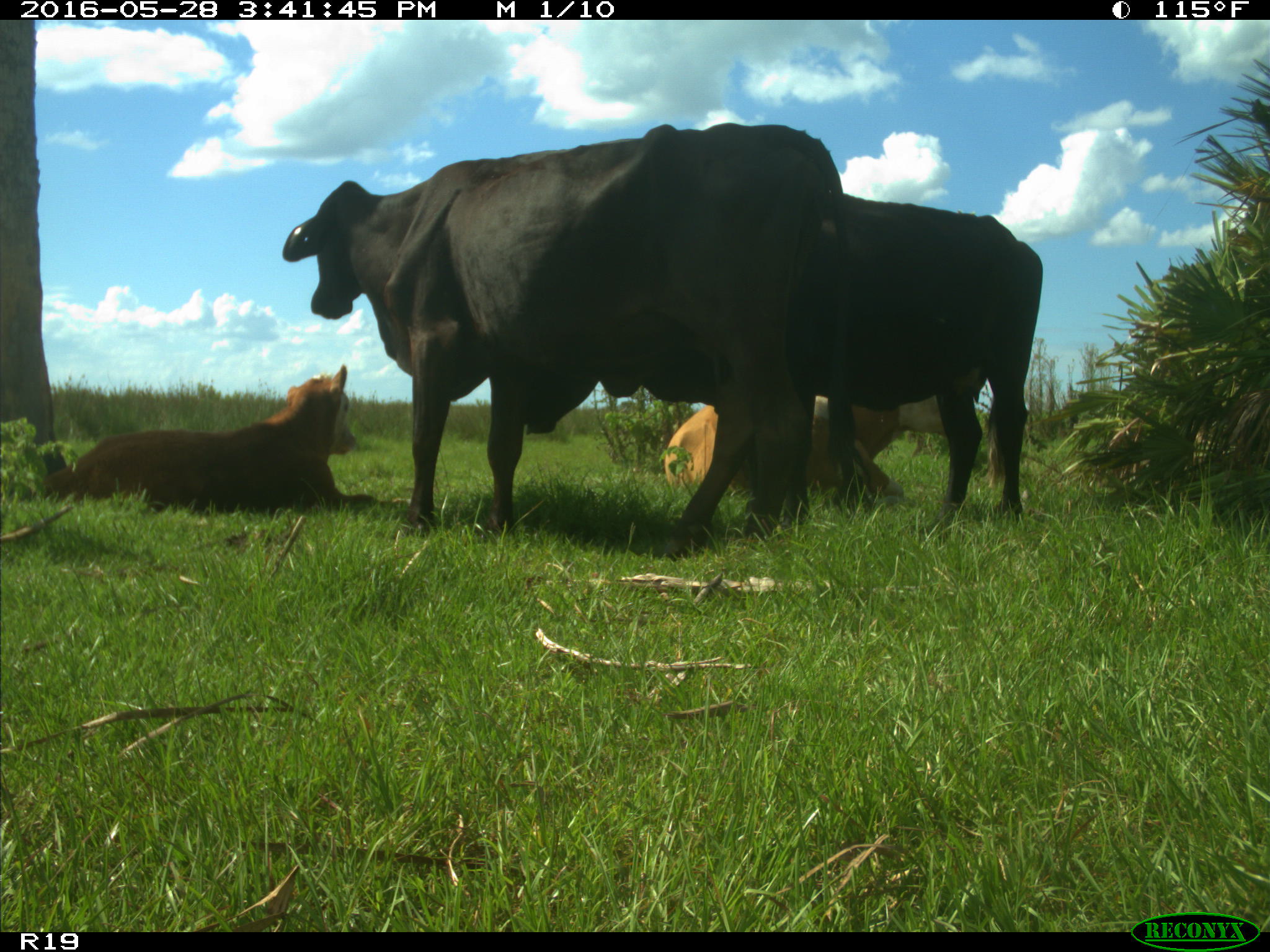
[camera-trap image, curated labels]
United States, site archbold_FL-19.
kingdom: Animalia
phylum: Chordata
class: Mammalia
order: Artiodactyla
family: Bovidae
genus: Bos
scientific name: Bos taurus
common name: domestic cow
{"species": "Bos taurus (domestic cow)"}